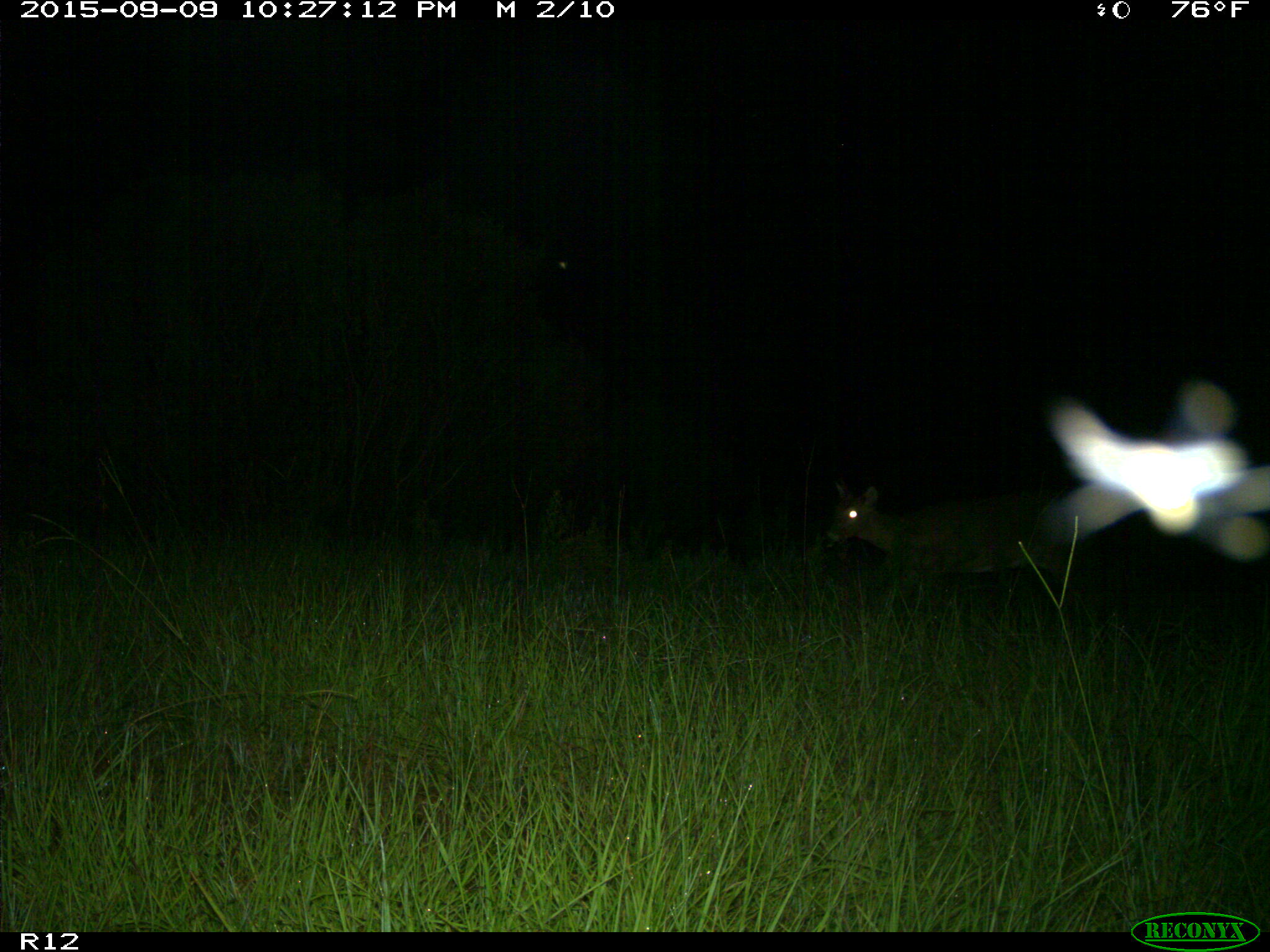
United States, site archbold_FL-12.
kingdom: Animalia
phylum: Chordata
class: Mammalia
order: Artiodactyla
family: Cervidae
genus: Odocoileus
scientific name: Odocoileus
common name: deer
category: unidentified deer